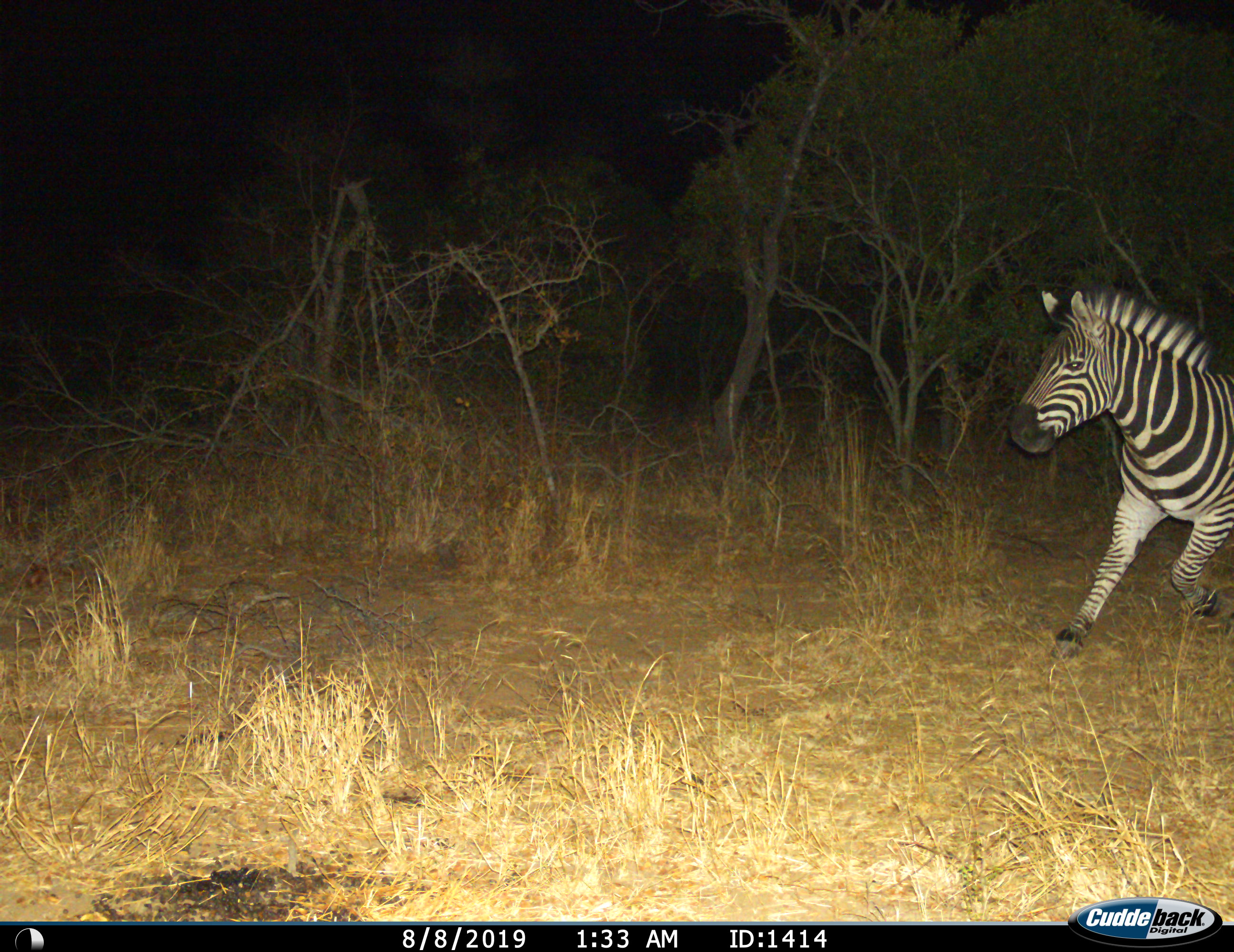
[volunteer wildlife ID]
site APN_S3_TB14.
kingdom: Animalia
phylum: Chordata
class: Mammalia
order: Perissodactyla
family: Equidae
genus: Equus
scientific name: Equus quagga burchellii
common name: burchell's zebra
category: zebraburchells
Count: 1.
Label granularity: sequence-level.